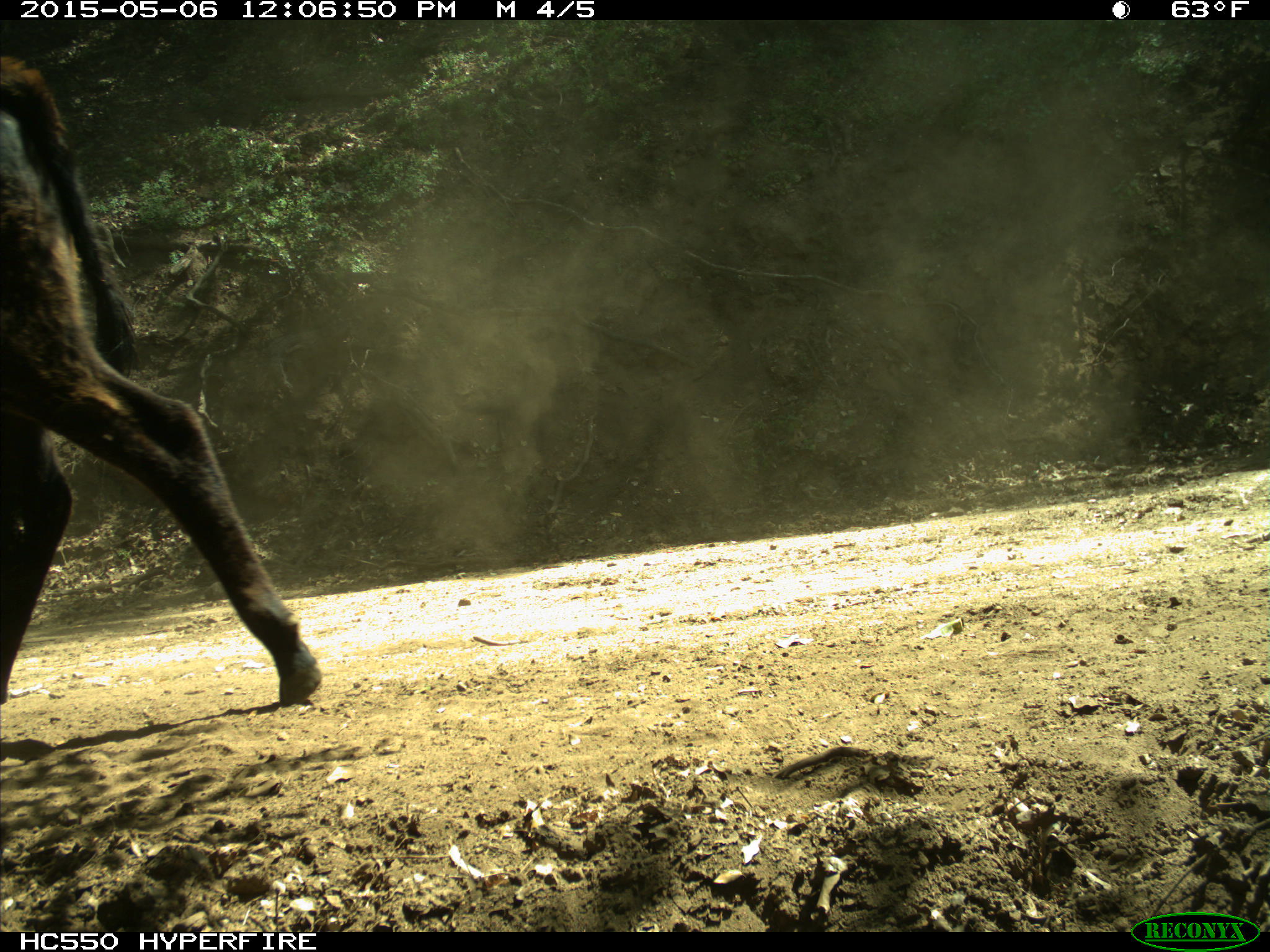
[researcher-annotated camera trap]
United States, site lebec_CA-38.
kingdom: Animalia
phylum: Chordata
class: Mammalia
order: Artiodactyla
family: Bovidae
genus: Bos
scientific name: Bos taurus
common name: domestic cow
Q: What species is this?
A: Bos taurus (domestic cow).